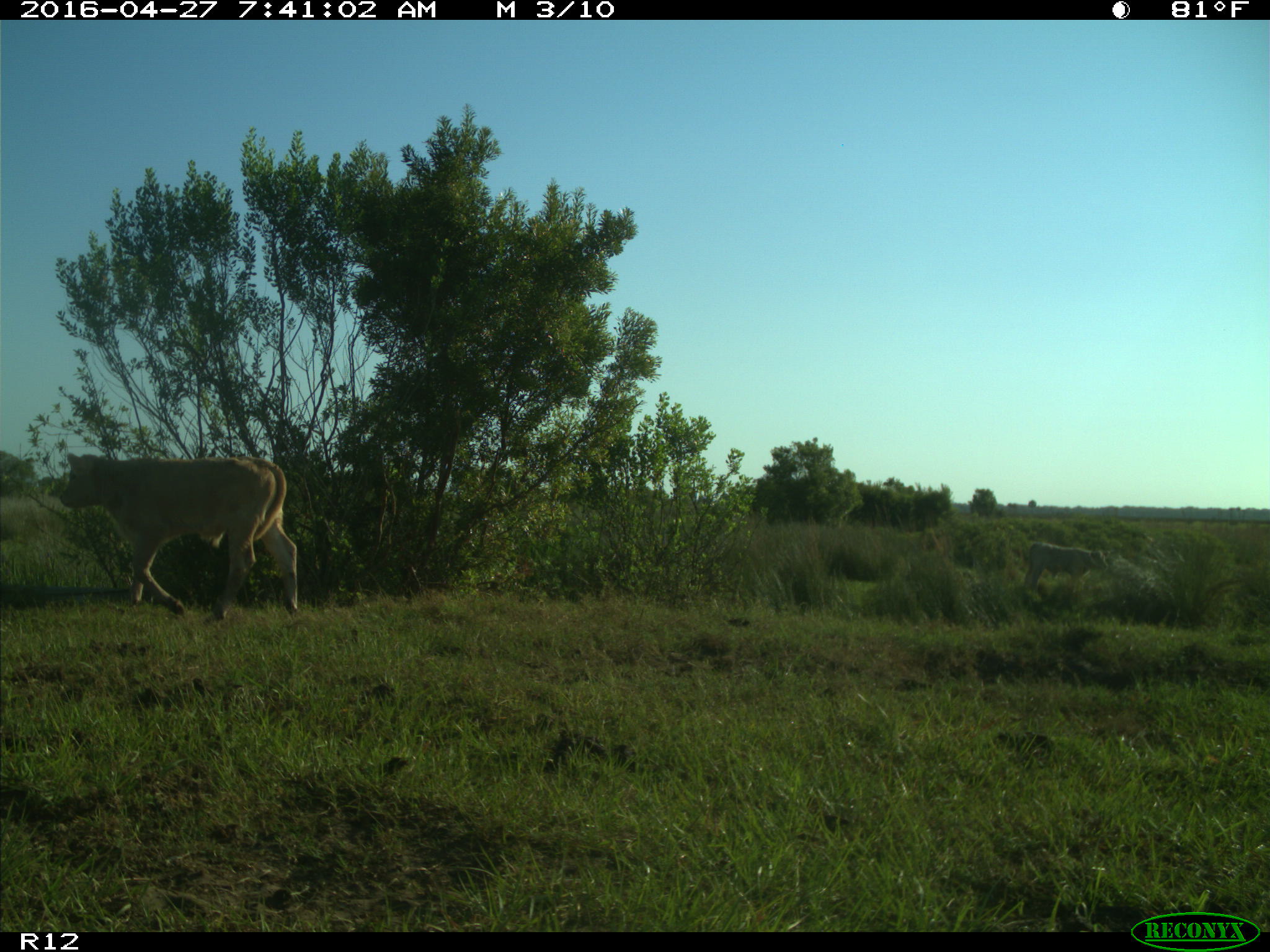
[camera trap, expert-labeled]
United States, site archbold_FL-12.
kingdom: Animalia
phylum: Chordata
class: Mammalia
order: Artiodactyla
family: Bovidae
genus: Bos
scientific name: Bos taurus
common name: domestic cow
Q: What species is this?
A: Bos taurus (domestic cow).